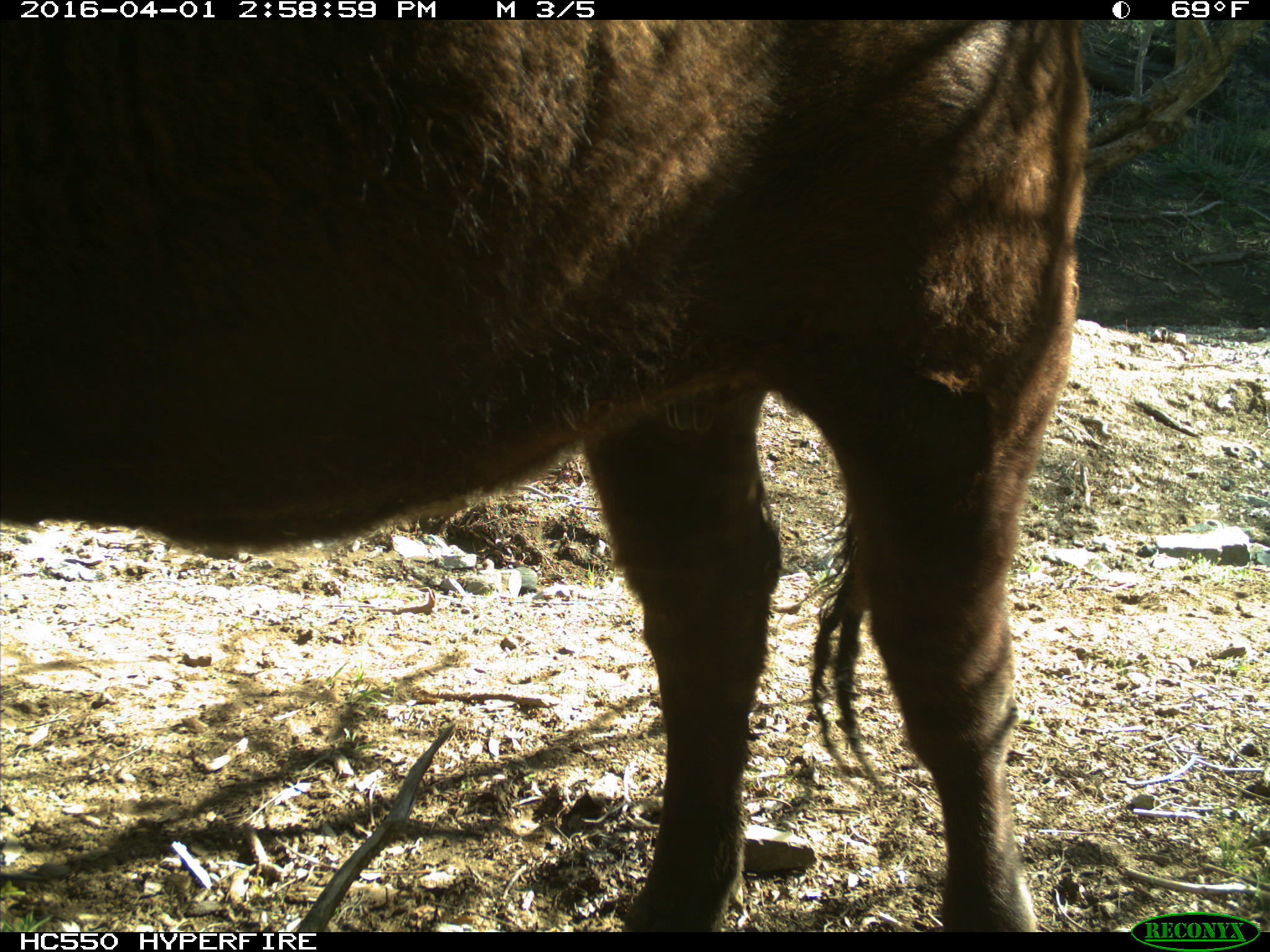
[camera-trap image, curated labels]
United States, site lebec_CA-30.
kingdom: Animalia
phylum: Chordata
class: Mammalia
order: Artiodactyla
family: Bovidae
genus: Bos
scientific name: Bos taurus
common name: domestic cow